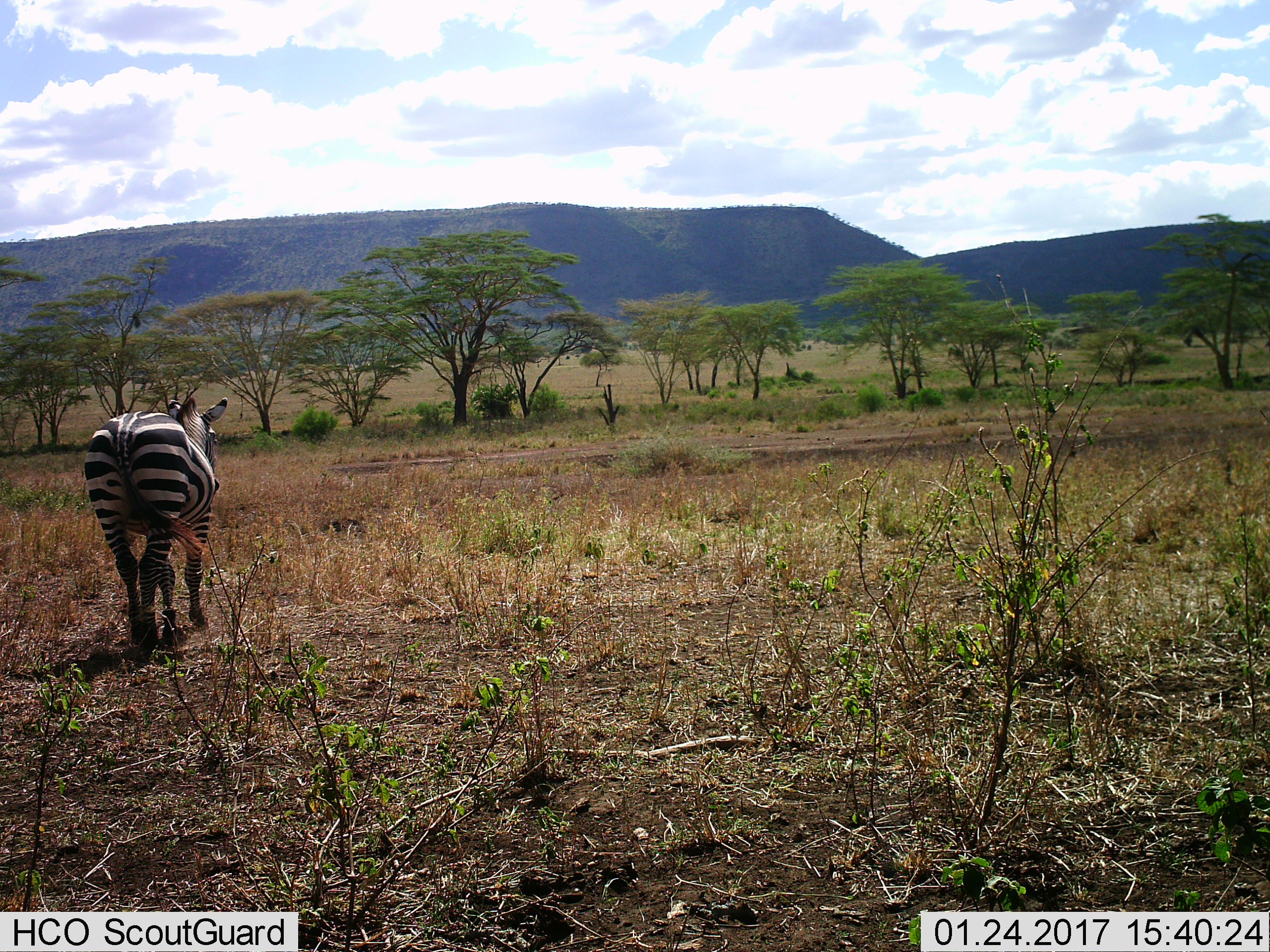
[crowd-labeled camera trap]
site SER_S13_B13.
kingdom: Animalia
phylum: Chordata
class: Mammalia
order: Perissodactyla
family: Equidae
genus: Equus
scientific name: Equus quagga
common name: plains zebra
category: zebraplains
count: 1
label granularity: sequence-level